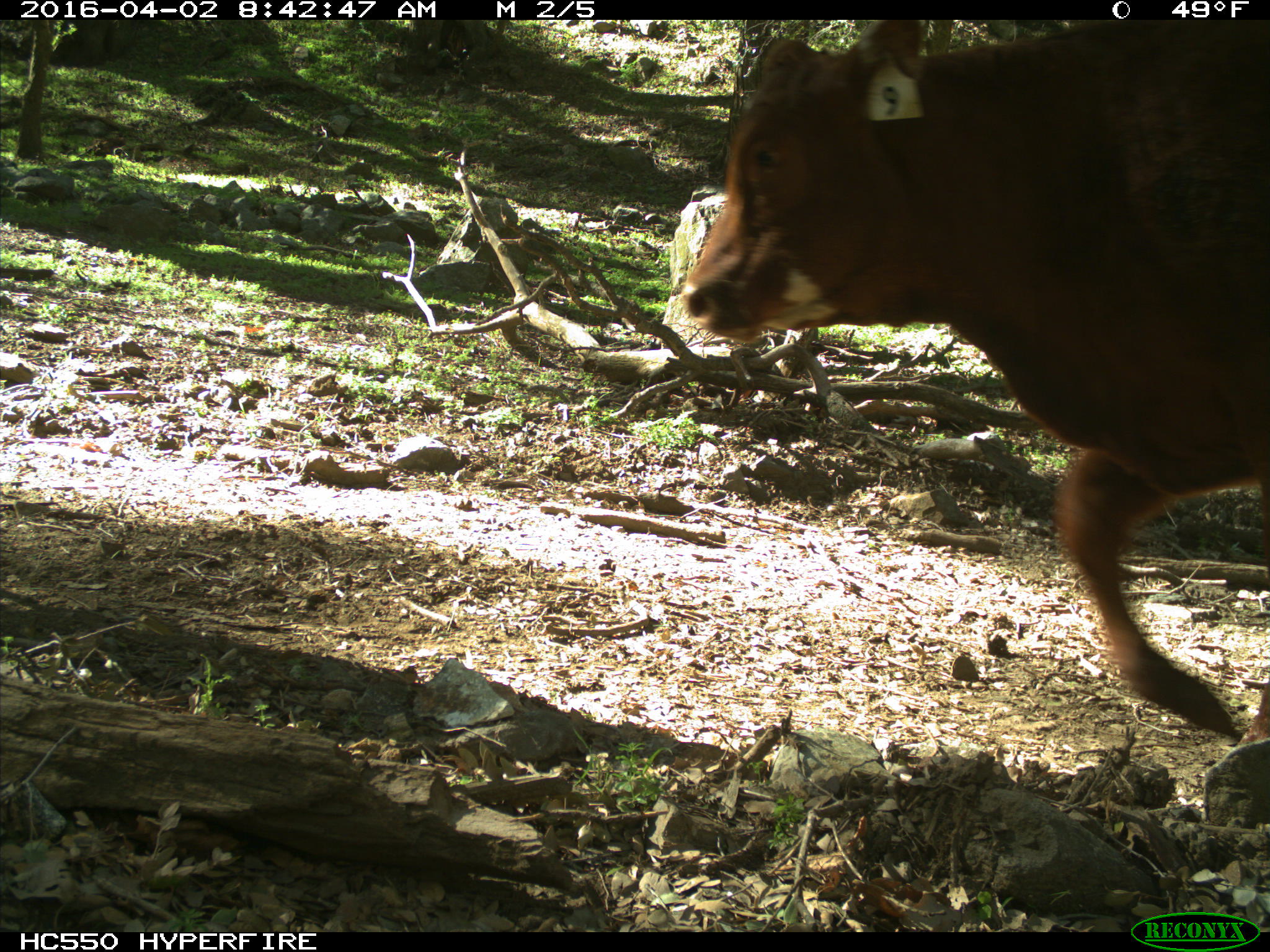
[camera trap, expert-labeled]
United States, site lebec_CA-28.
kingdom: Animalia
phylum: Chordata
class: Mammalia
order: Artiodactyla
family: Bovidae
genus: Bos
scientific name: Bos taurus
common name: domestic cow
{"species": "Bos taurus (domestic cow)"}